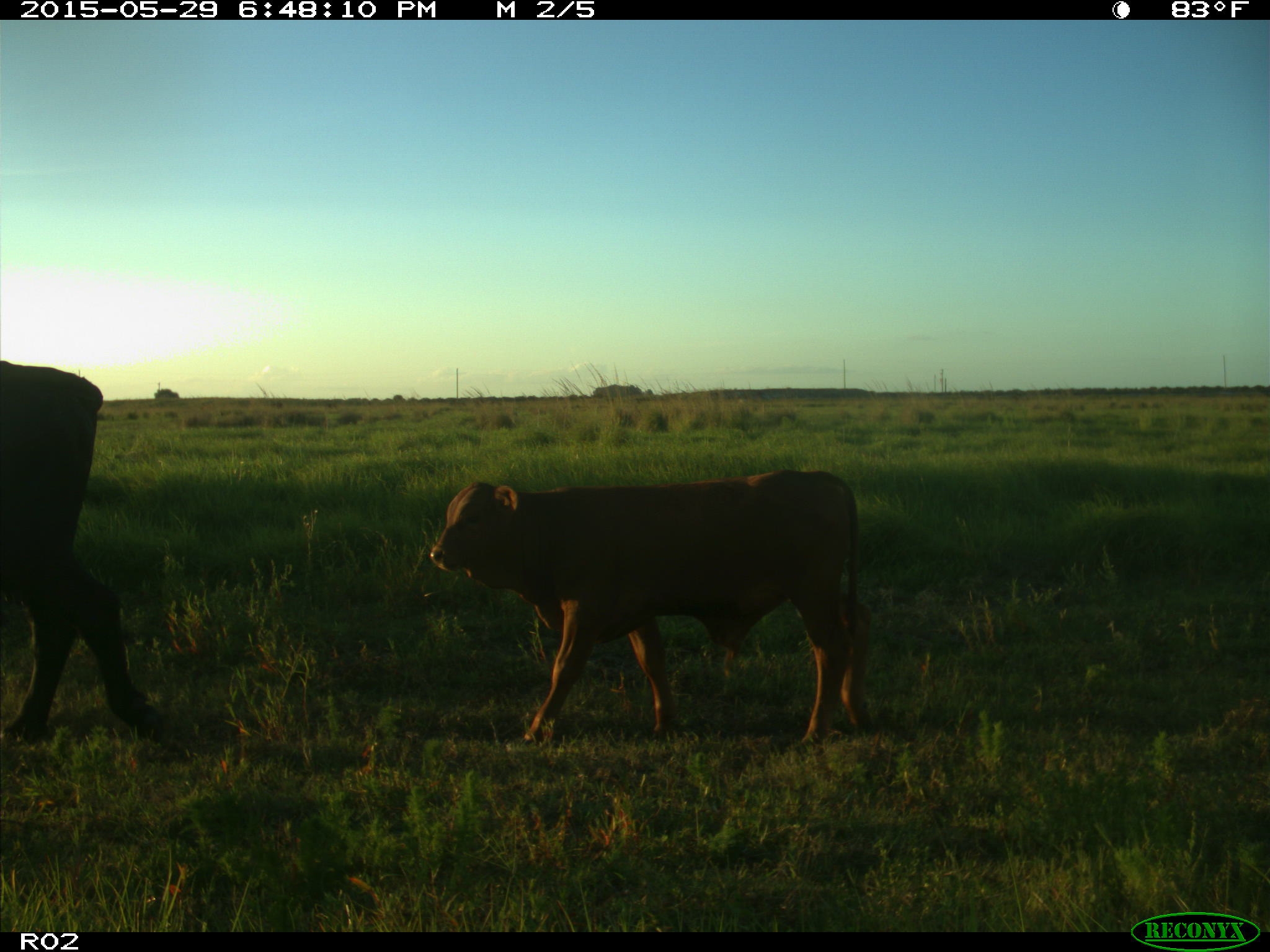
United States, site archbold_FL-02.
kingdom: Animalia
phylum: Chordata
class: Mammalia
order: Artiodactyla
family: Bovidae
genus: Bos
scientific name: Bos taurus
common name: domestic cow